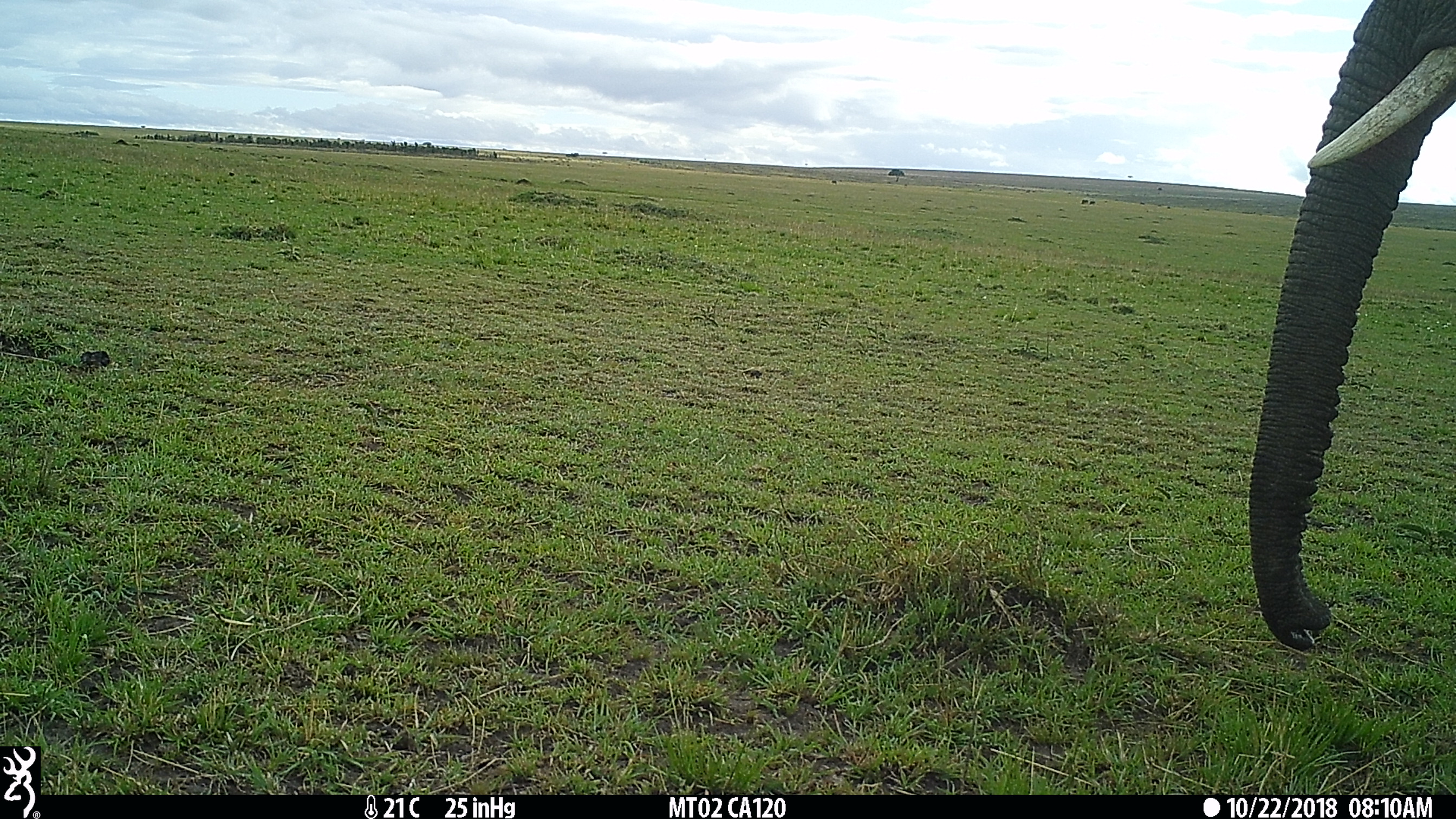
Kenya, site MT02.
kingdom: Animalia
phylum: Chordata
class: Mammalia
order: Proboscidea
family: Elephantidae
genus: Loxodonta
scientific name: Loxodonta africana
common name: elephant